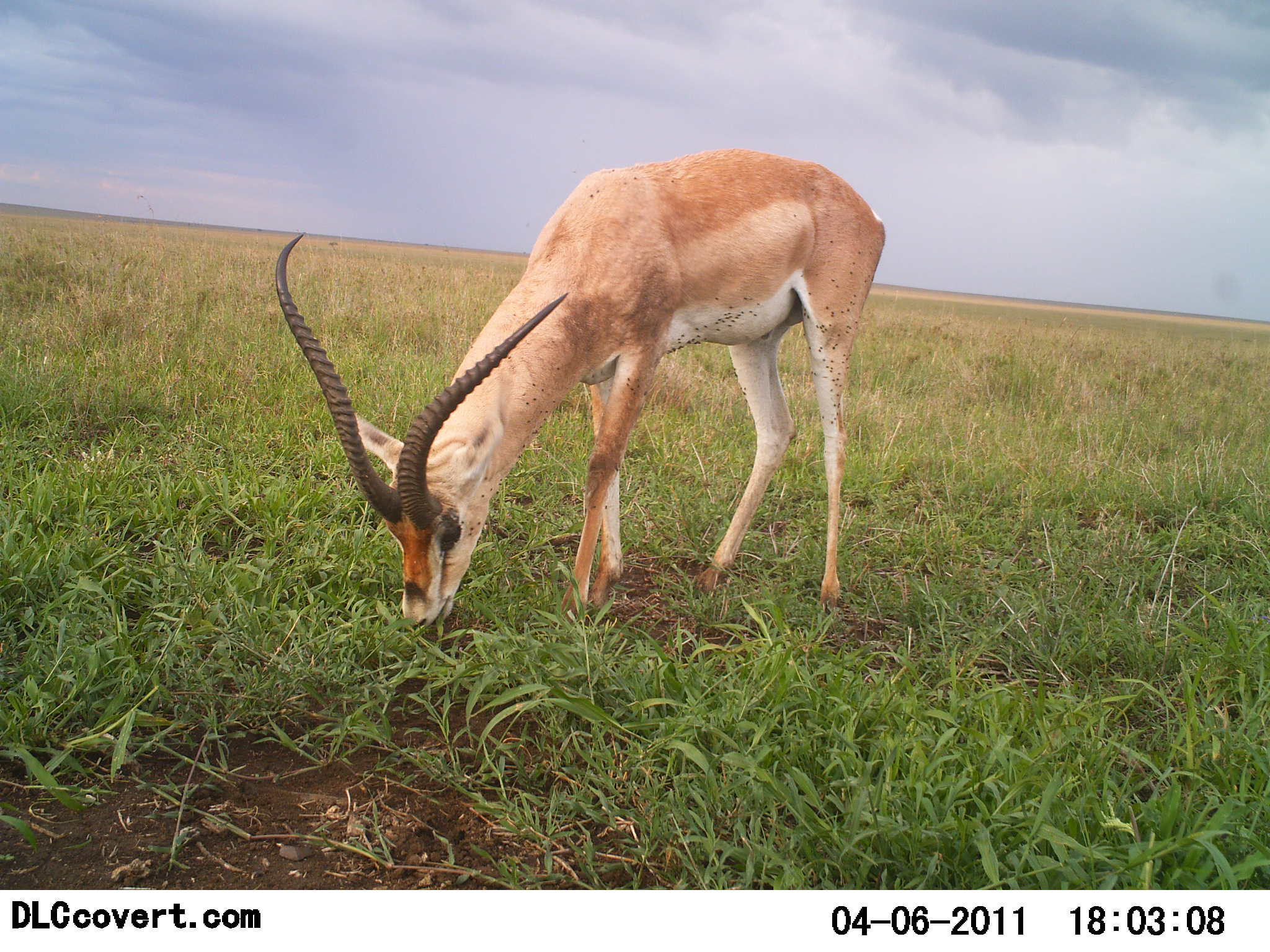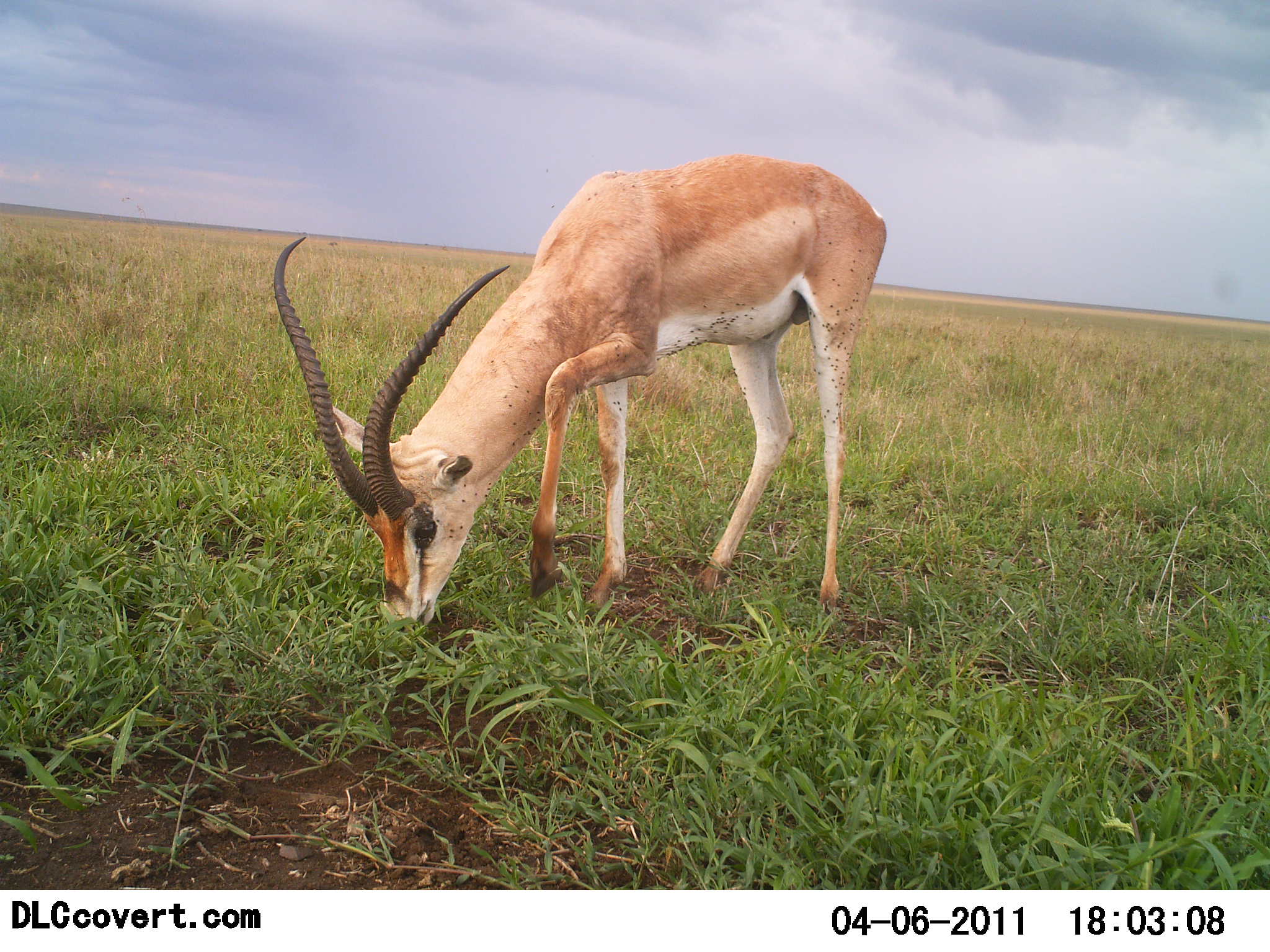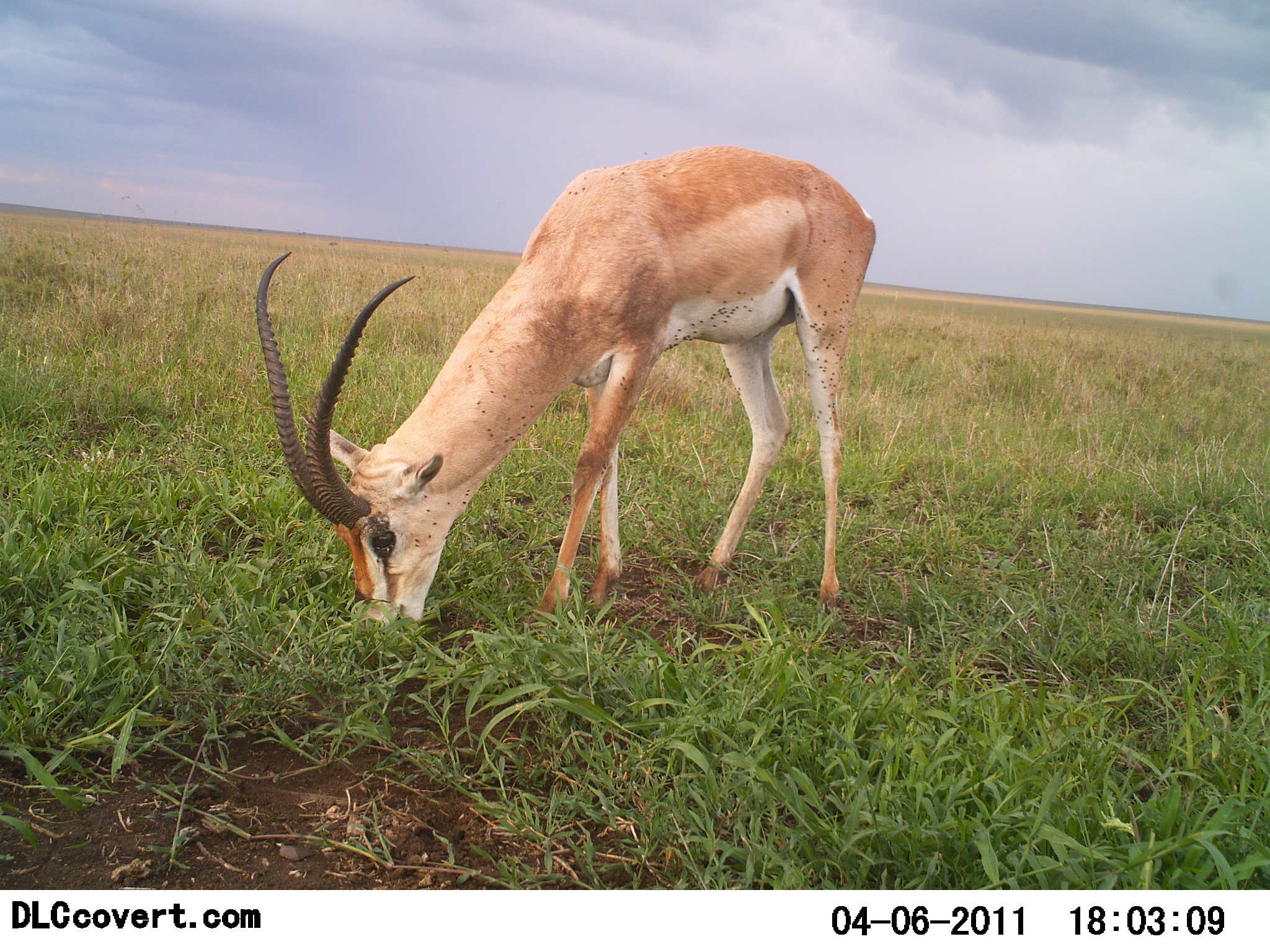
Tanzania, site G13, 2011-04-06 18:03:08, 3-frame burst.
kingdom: Animalia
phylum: Chordata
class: Mammalia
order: Artiodactyla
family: Bovidae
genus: Nanger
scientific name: Nanger granti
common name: grant's gazelle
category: gazellegrants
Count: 1.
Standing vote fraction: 8%.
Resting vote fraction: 0%.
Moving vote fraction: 0%.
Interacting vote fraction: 0%.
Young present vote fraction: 0%.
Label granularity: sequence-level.